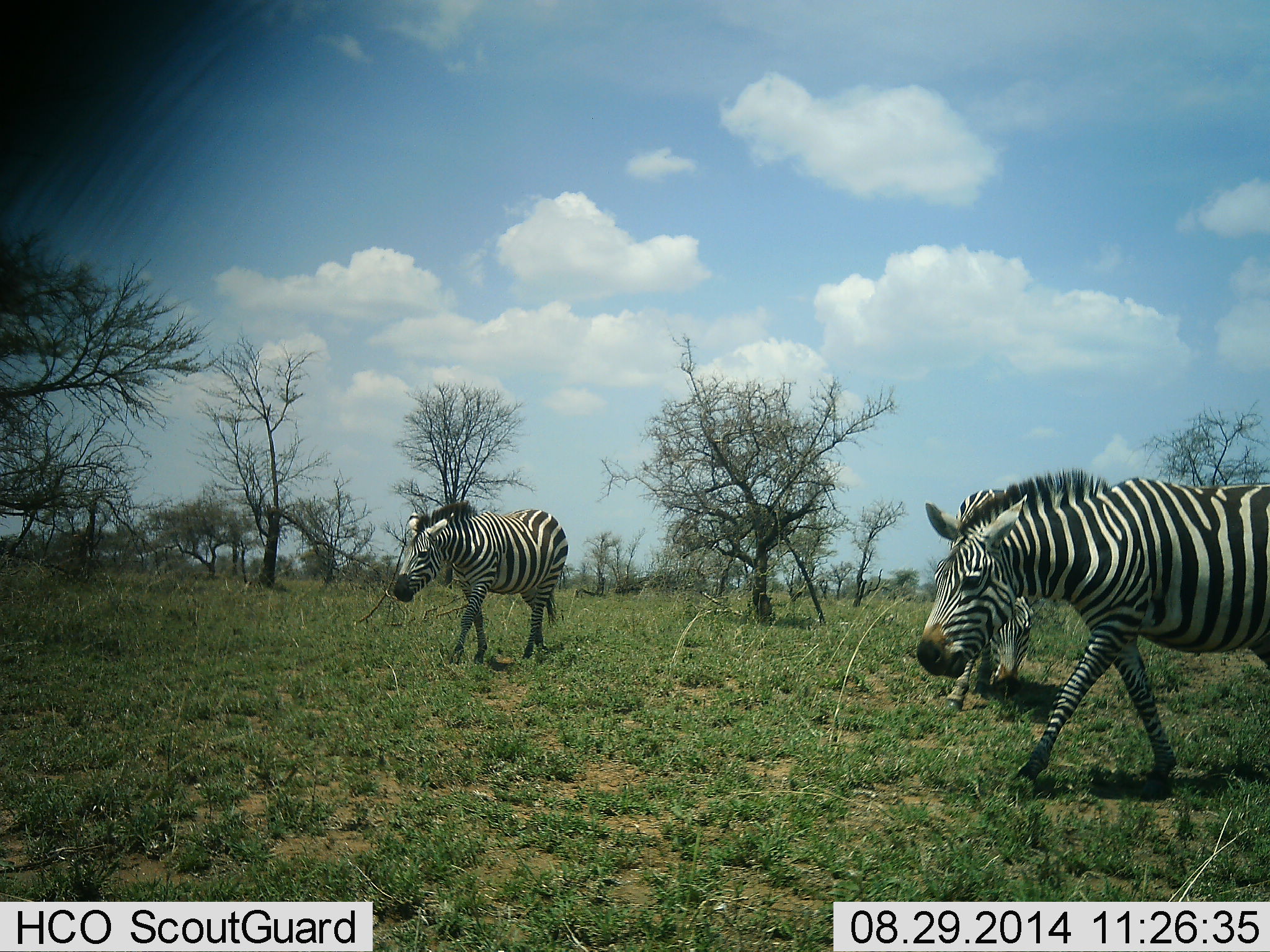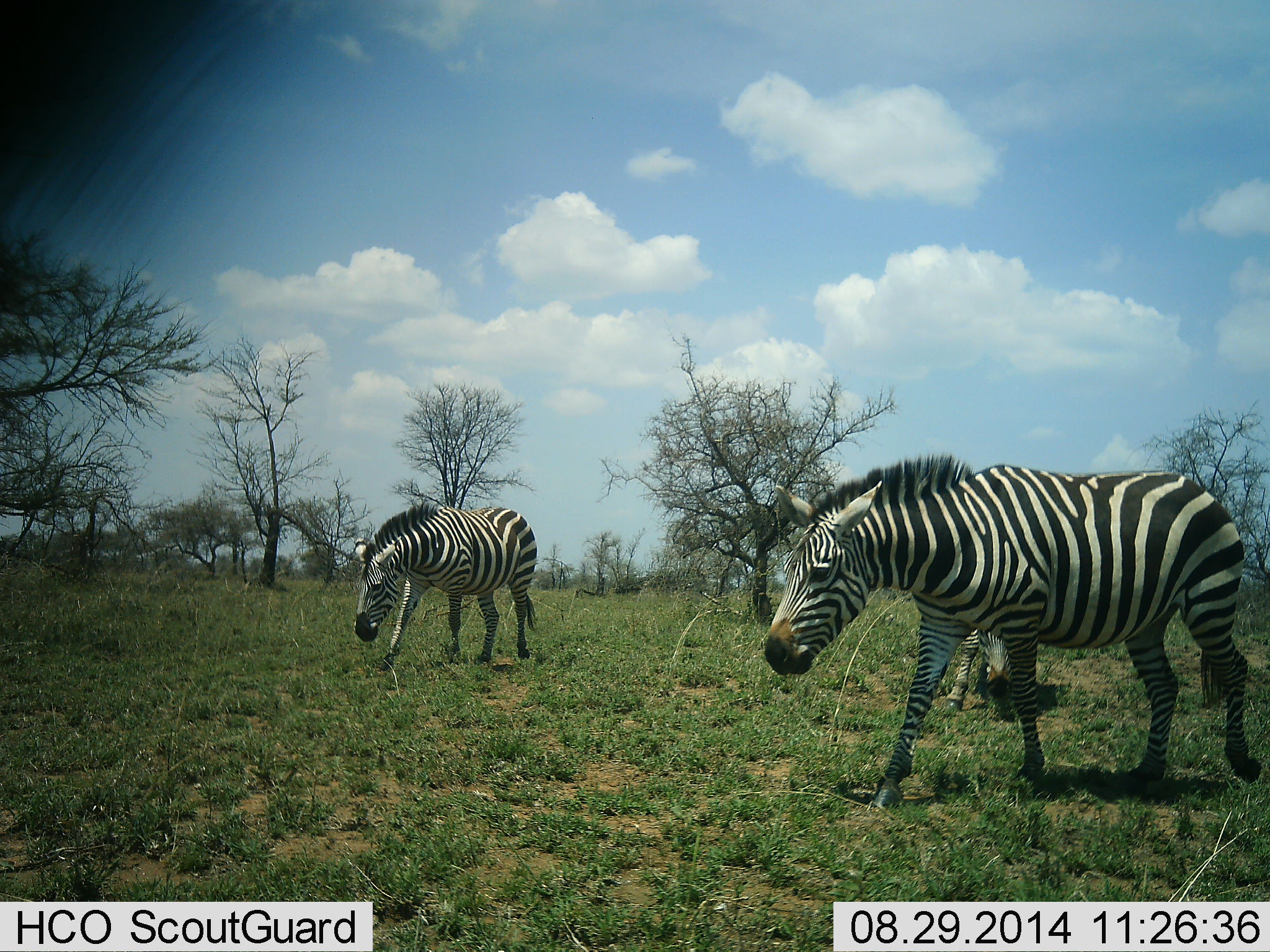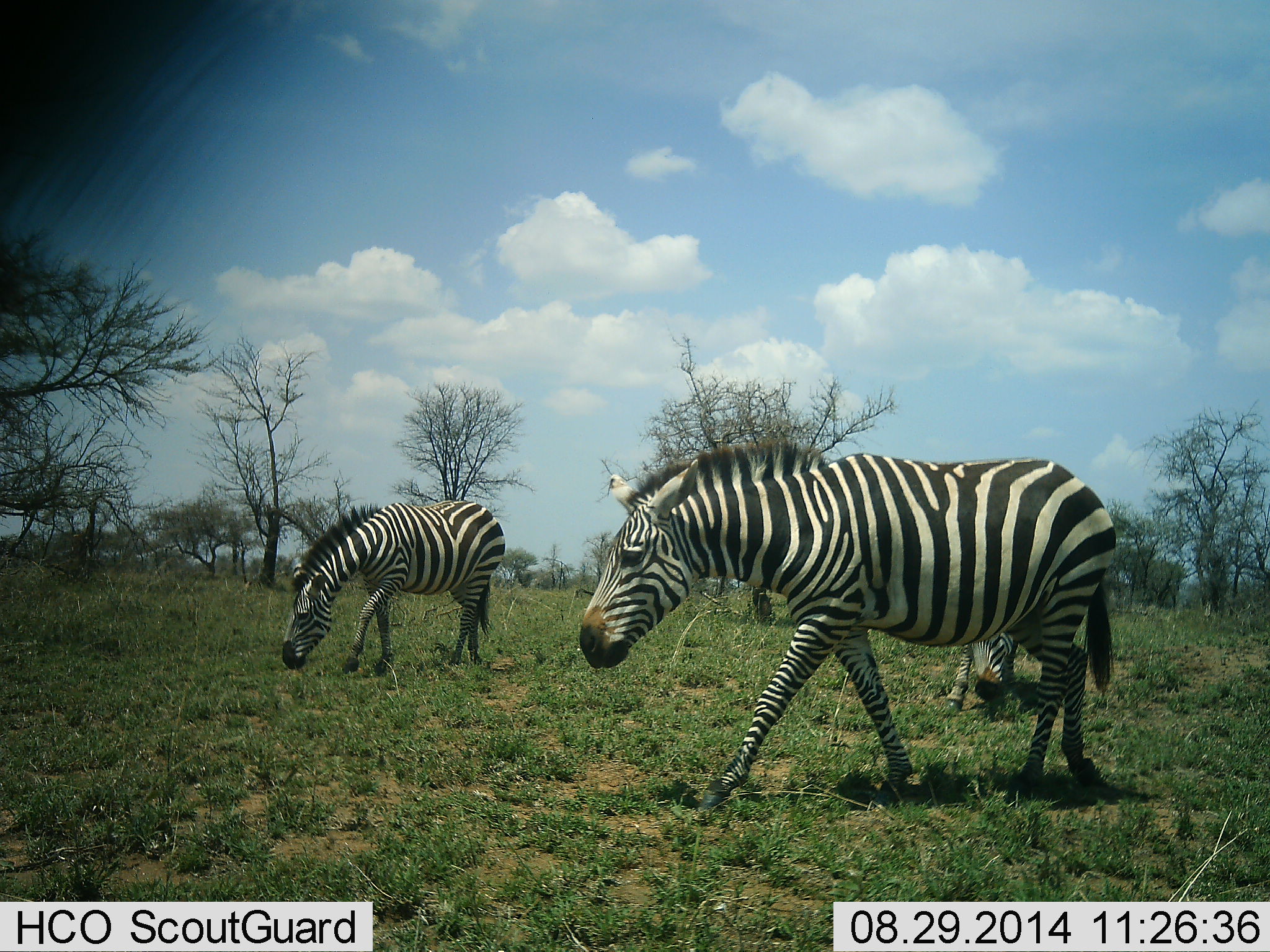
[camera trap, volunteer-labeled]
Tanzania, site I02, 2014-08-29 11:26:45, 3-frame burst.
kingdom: Animalia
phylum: Chordata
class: Mammalia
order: Perissodactyla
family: Equidae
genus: Equus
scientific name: Equus quagga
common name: plains zebra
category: zebra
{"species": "zebra (plains zebra) (Equus quagga)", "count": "3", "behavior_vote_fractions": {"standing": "50%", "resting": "10%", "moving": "90%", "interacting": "0%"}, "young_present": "0%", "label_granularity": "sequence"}